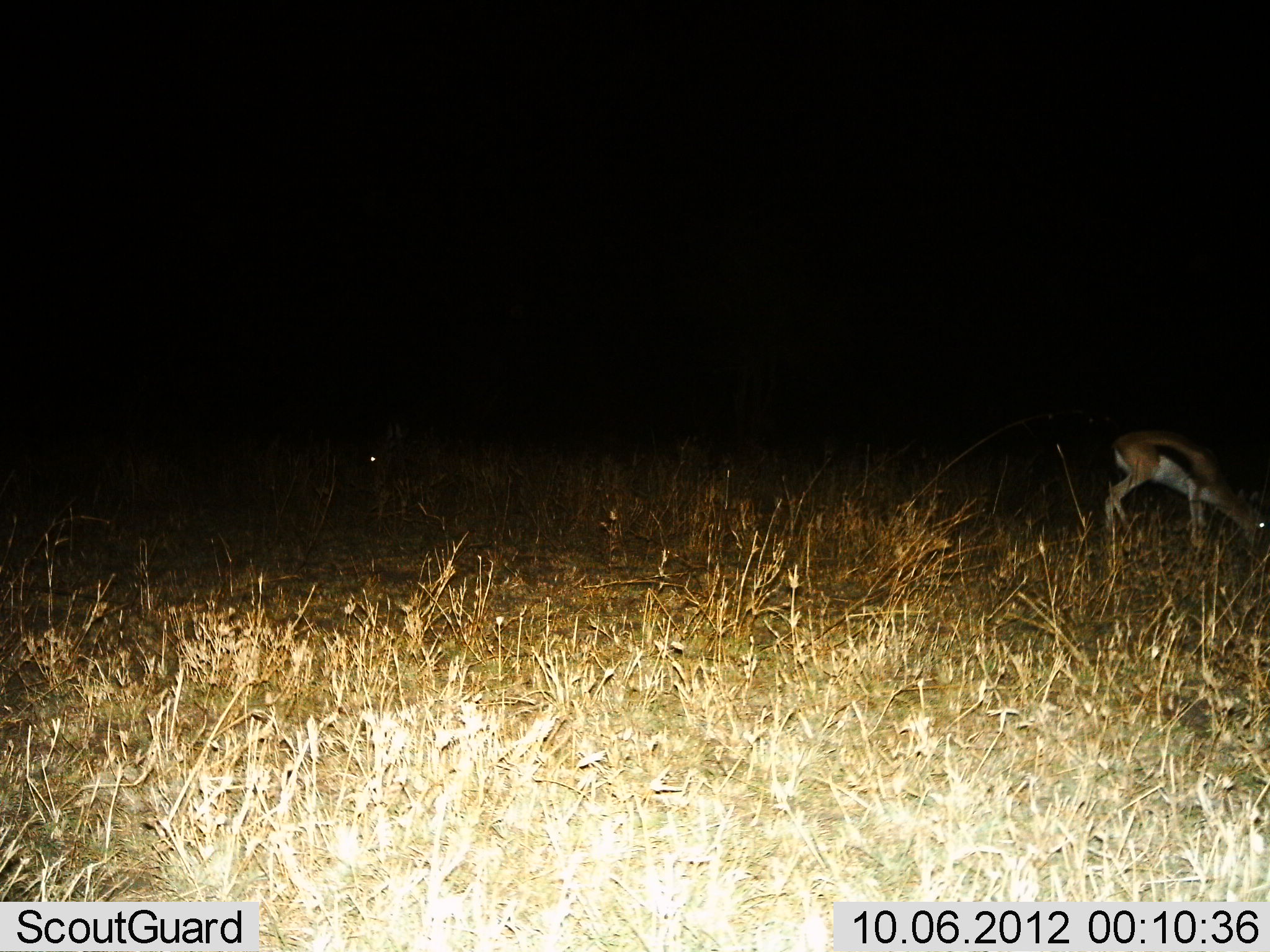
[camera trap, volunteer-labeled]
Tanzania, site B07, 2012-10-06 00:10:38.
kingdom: Animalia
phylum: Chordata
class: Mammalia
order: Artiodactyla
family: Bovidae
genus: Eudorcas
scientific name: Eudorcas thomsonii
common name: thomson's gazelle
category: gazellethomsons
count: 1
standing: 30%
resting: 0%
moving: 0%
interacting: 0%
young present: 0%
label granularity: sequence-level